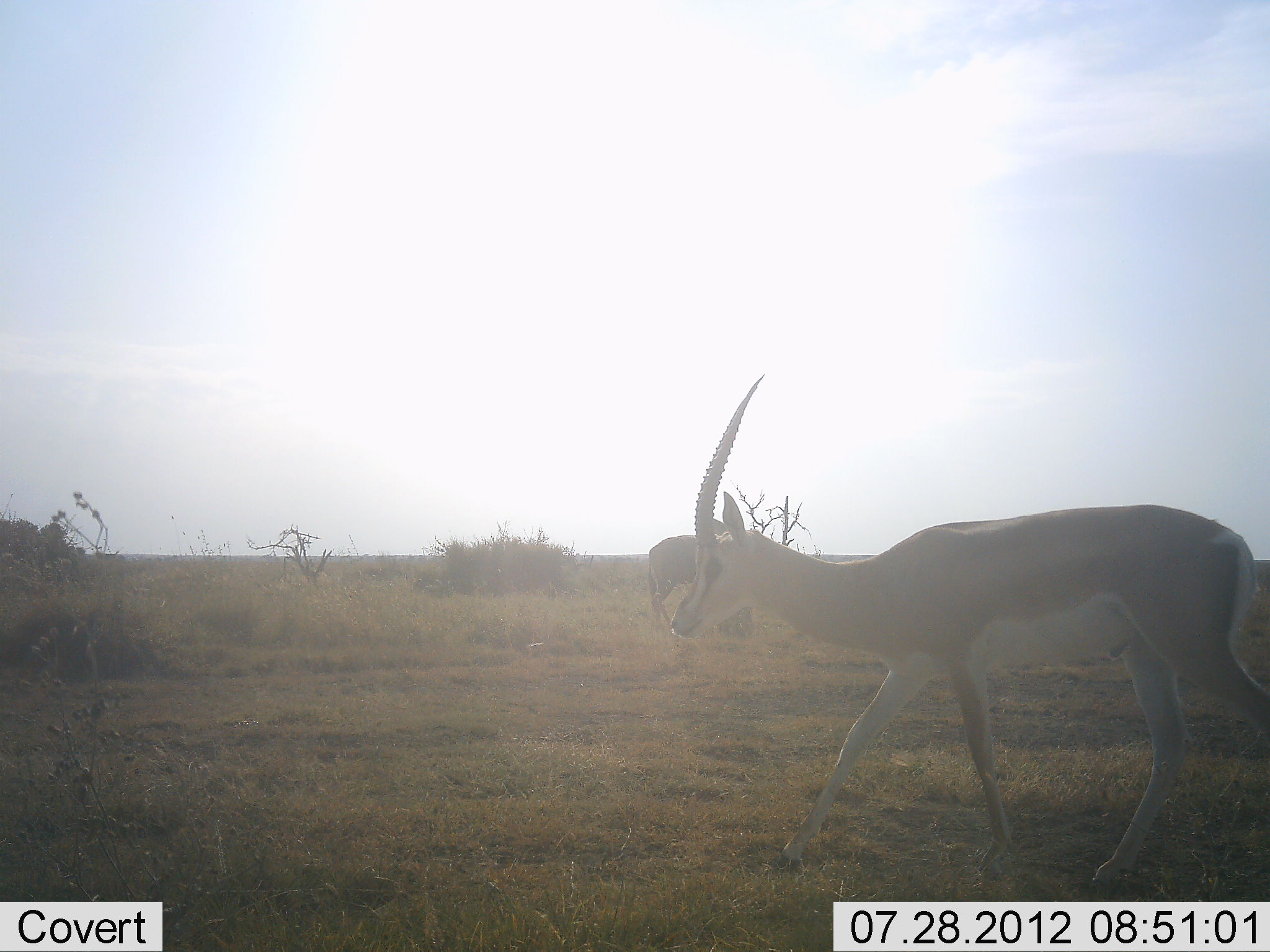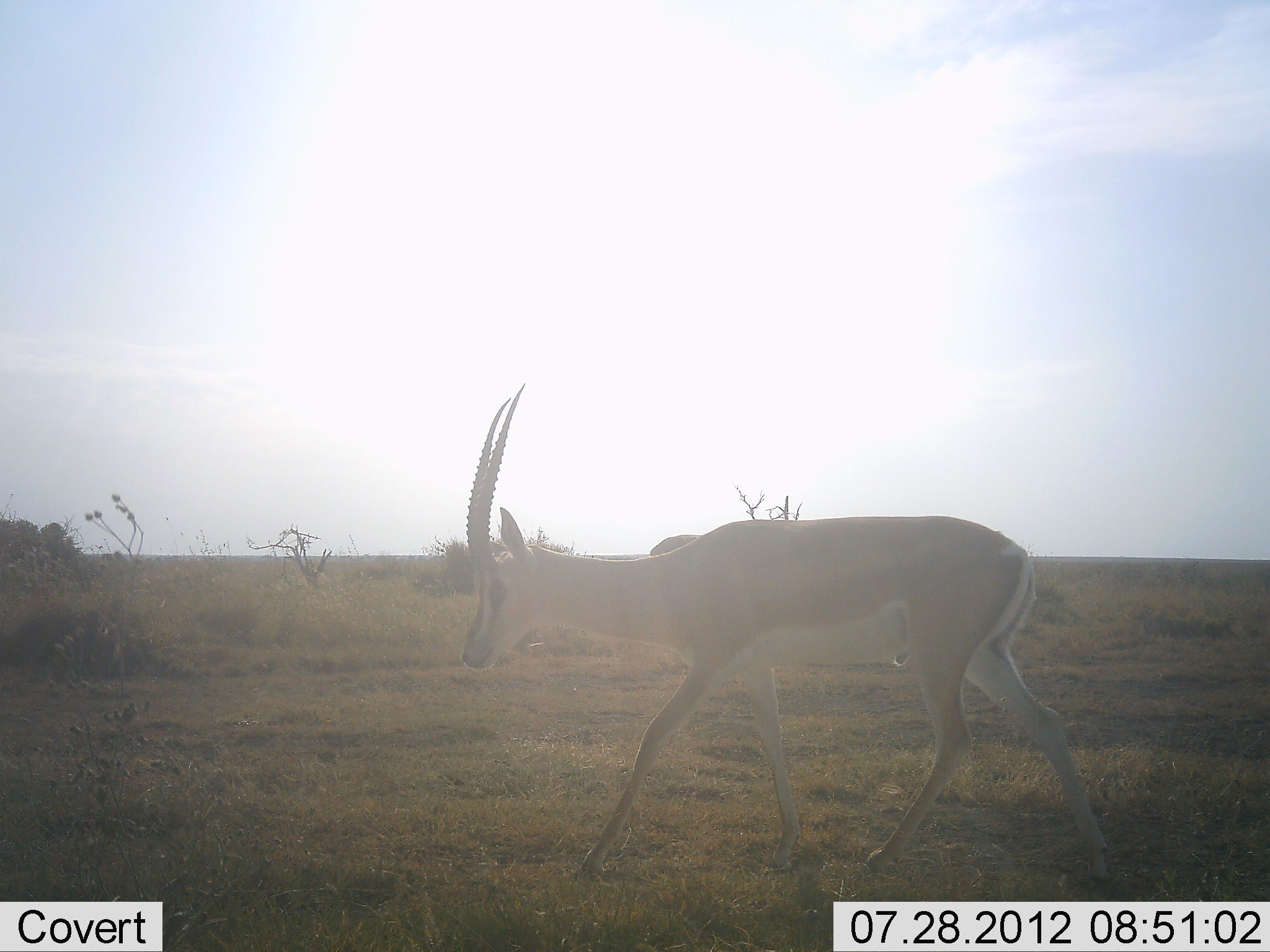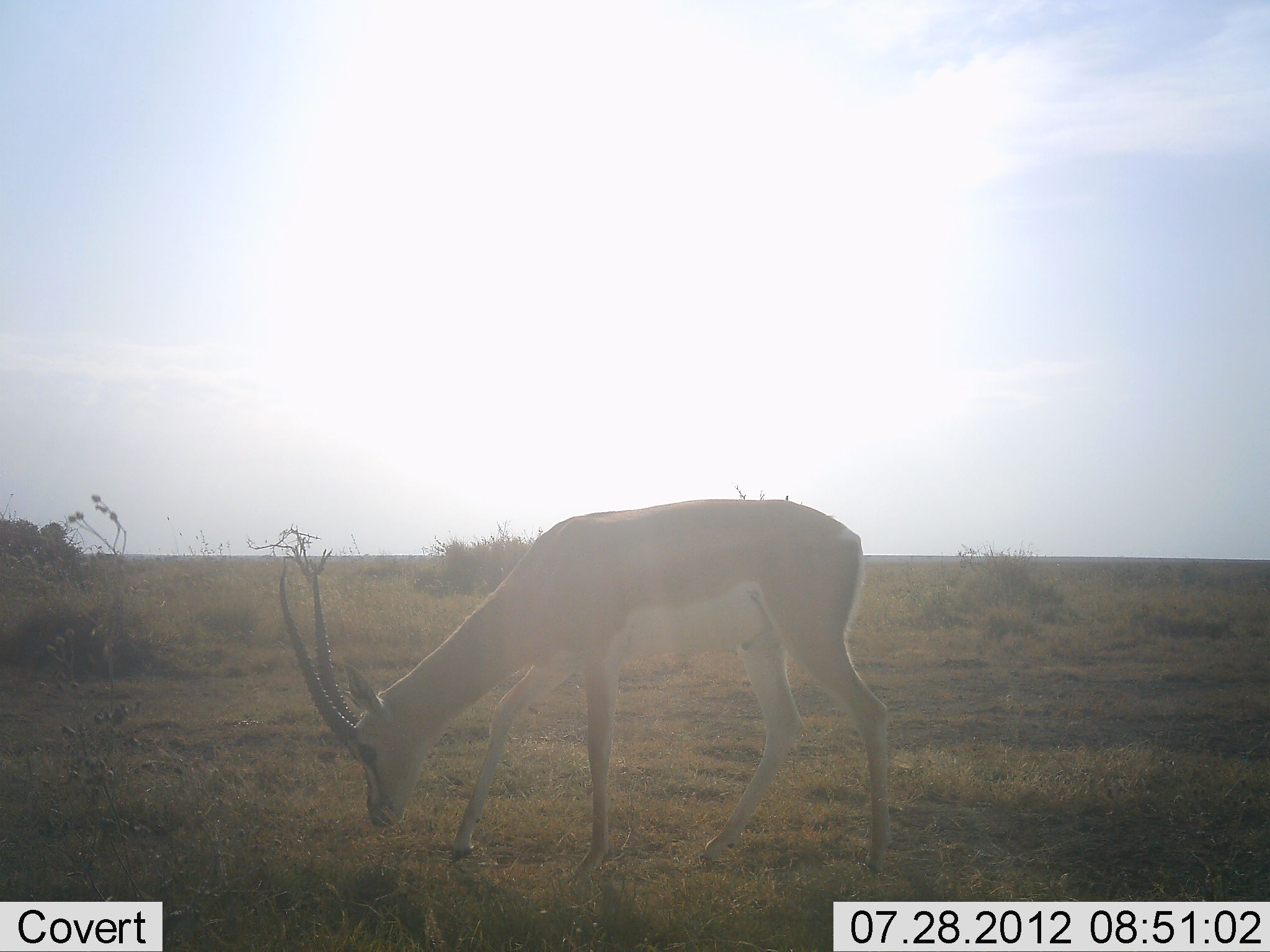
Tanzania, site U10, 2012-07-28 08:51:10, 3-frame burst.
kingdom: Animalia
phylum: Chordata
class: Mammalia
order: Artiodactyla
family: Bovidae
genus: Nanger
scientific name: Nanger granti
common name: grant's gazelle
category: gazellegrants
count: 2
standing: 45%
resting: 0%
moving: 73%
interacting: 0%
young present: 0%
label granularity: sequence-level